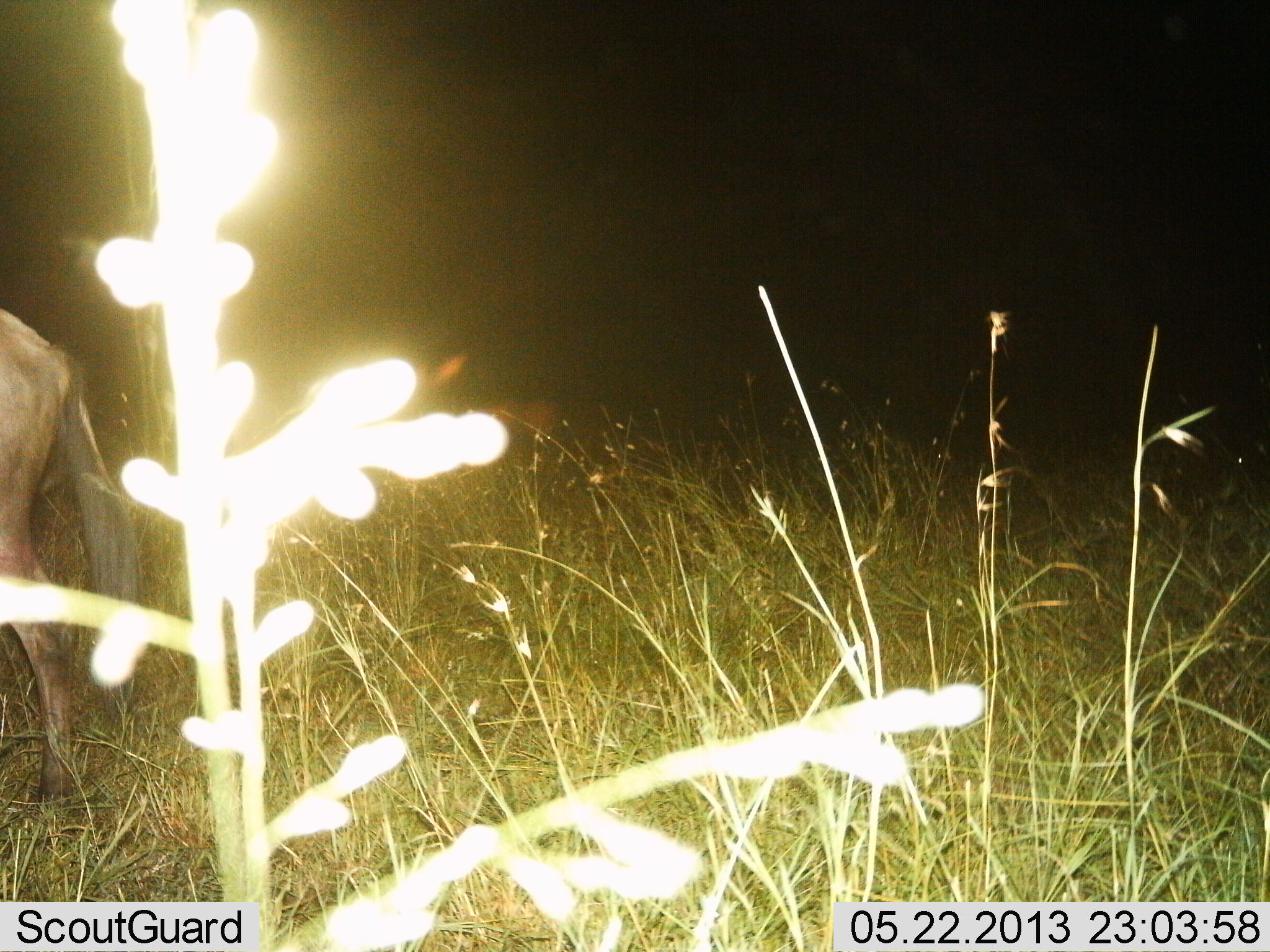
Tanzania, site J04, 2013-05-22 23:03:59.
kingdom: Animalia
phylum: Chordata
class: Mammalia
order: Artiodactyla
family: Bovidae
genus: Connochaetes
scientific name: Connochaetes taurinus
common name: blue wildebeest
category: wildebeest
Wildebeest (blue wildebeest) (Connochaetes taurinus), count 1. Behavior (volunteer vote fractions): standing 40%, resting 0%, moving 50%, interacting 0%. Young present (vote fraction): 0%. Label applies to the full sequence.